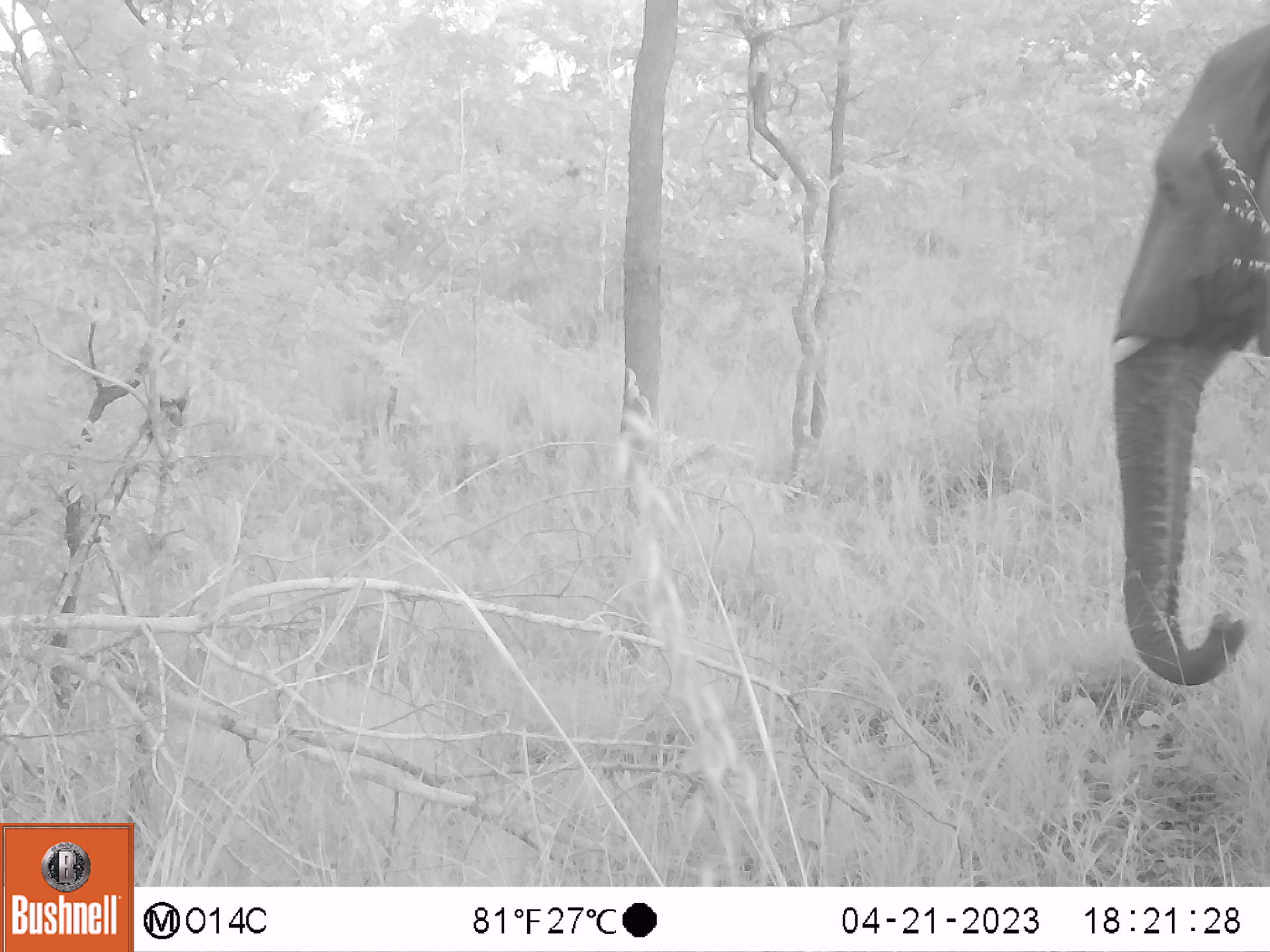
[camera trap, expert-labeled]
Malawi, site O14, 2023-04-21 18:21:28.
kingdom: Animalia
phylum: Chordata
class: Mammalia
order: Proboscidea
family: Elephantidae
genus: Loxodonta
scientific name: Loxodonta africana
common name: african savanna elephant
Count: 1.